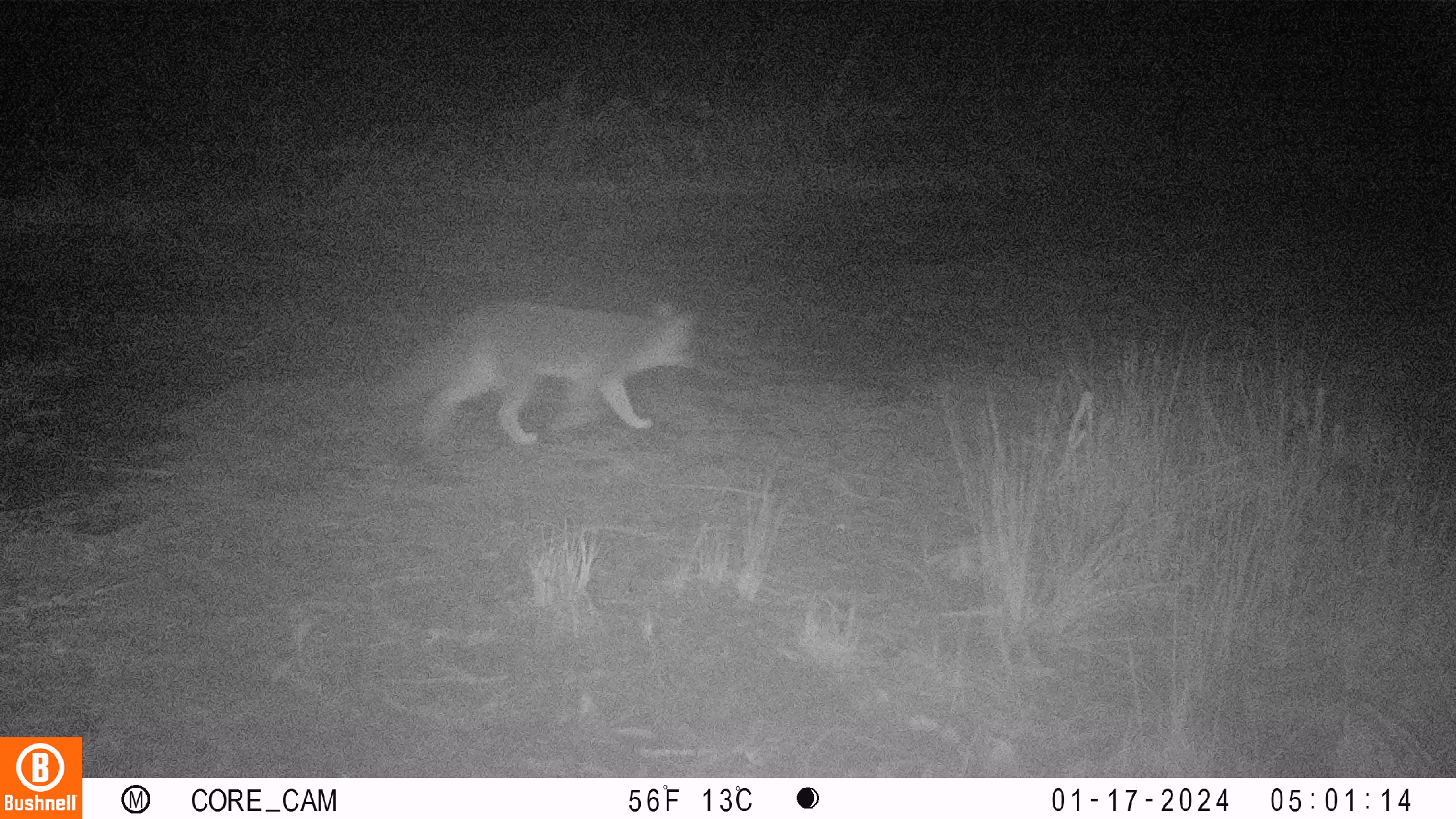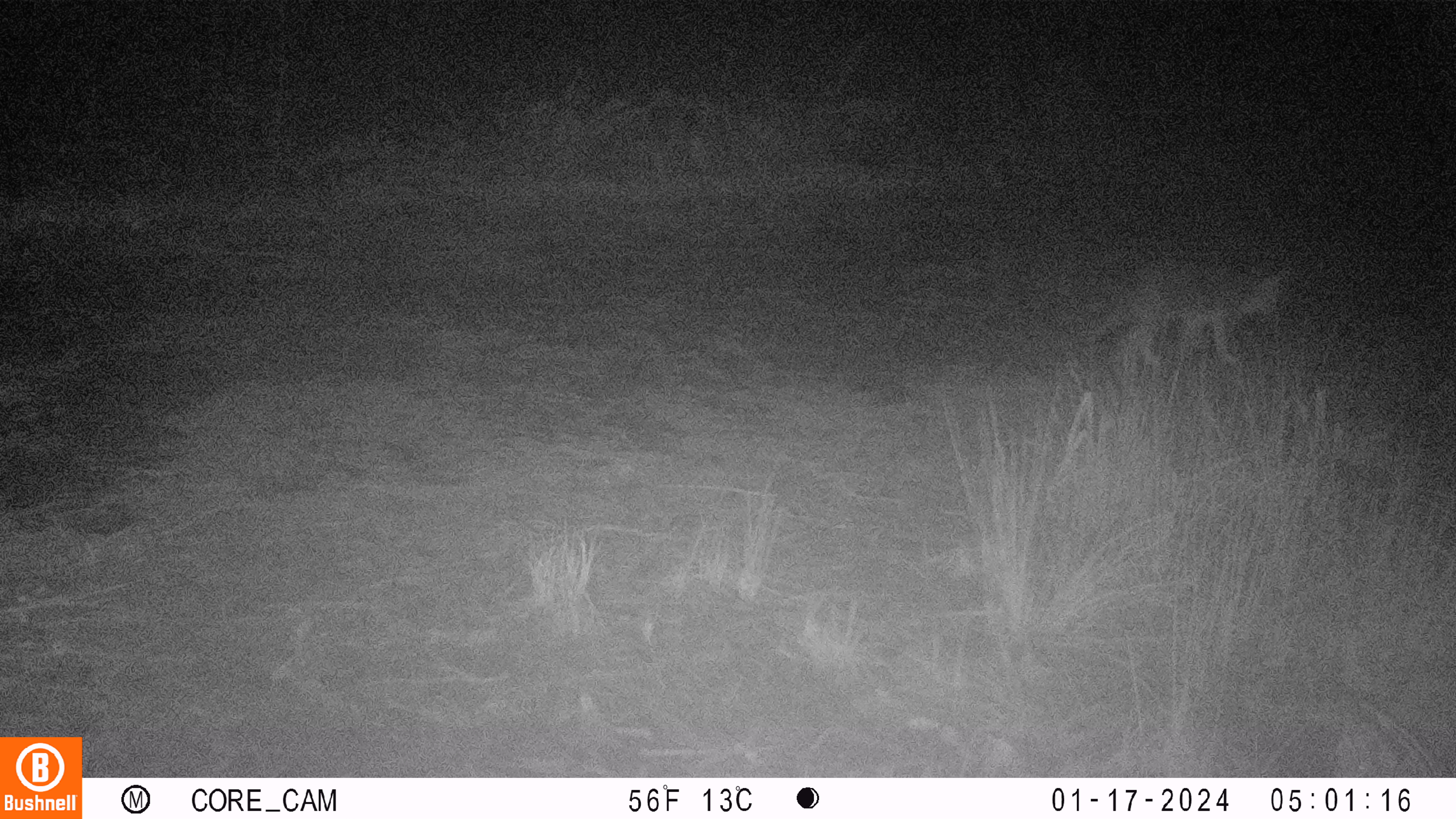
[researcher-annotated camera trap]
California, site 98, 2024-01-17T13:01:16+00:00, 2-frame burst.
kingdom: Animalia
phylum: Chordata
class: Mammalia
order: Carnivora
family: Canidae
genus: Urocyon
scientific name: Urocyon cinereoargenteus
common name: gray fox